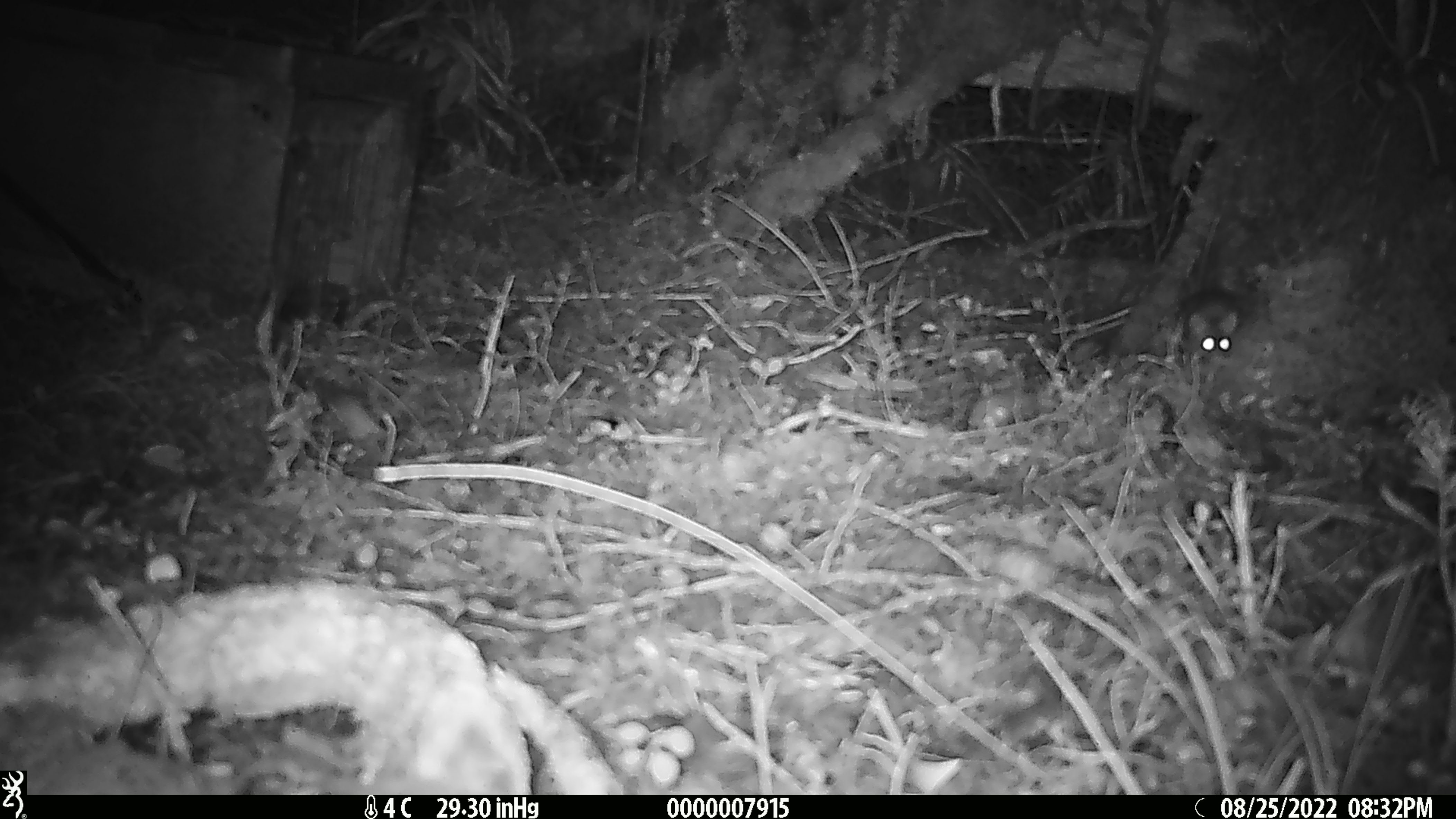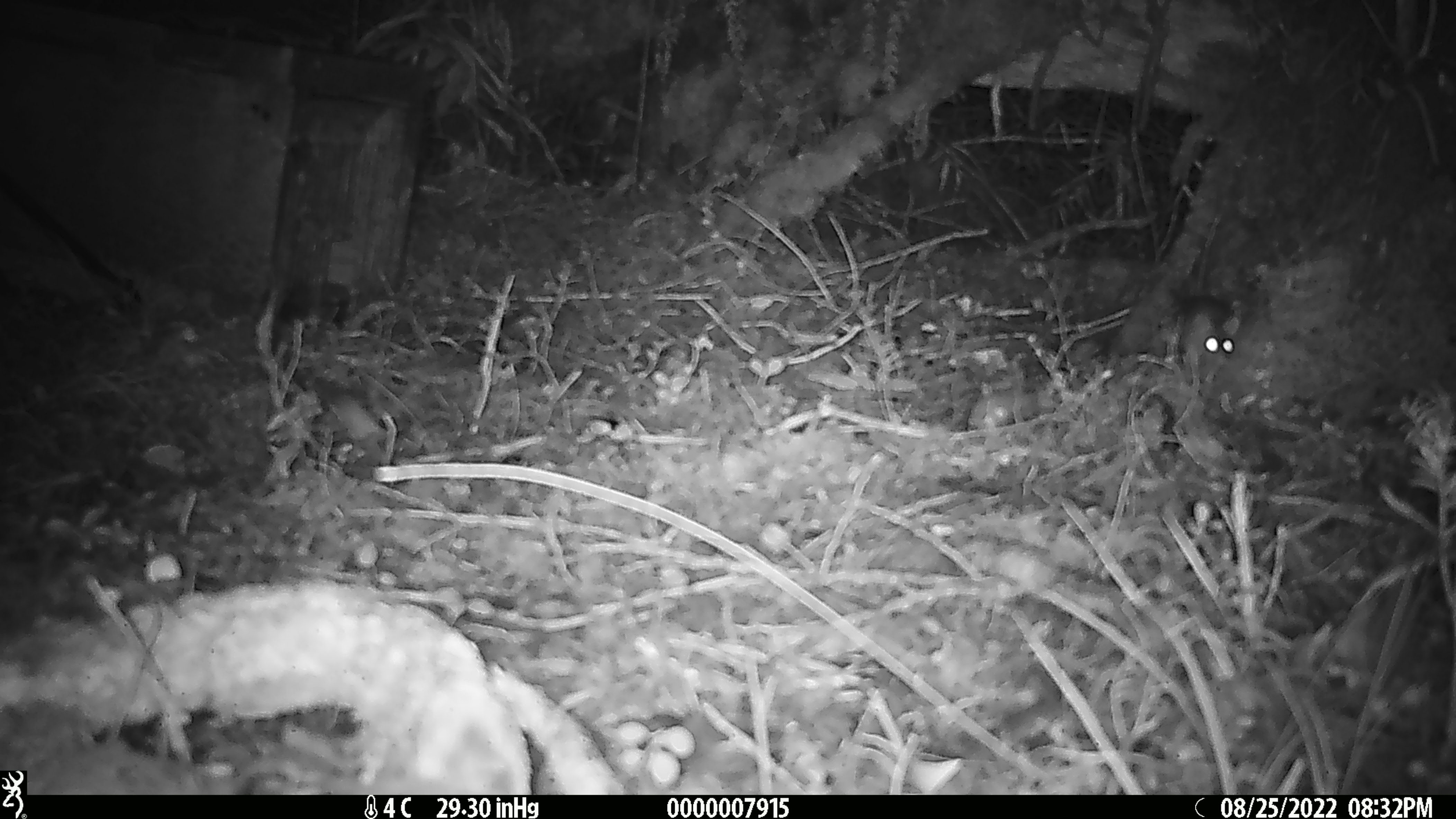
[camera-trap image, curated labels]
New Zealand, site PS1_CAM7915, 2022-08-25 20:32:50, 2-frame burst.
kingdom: Animalia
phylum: Chordata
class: Mammalia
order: Rodentia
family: Muridae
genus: Mus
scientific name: Mus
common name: mouse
Mouse (Mus).